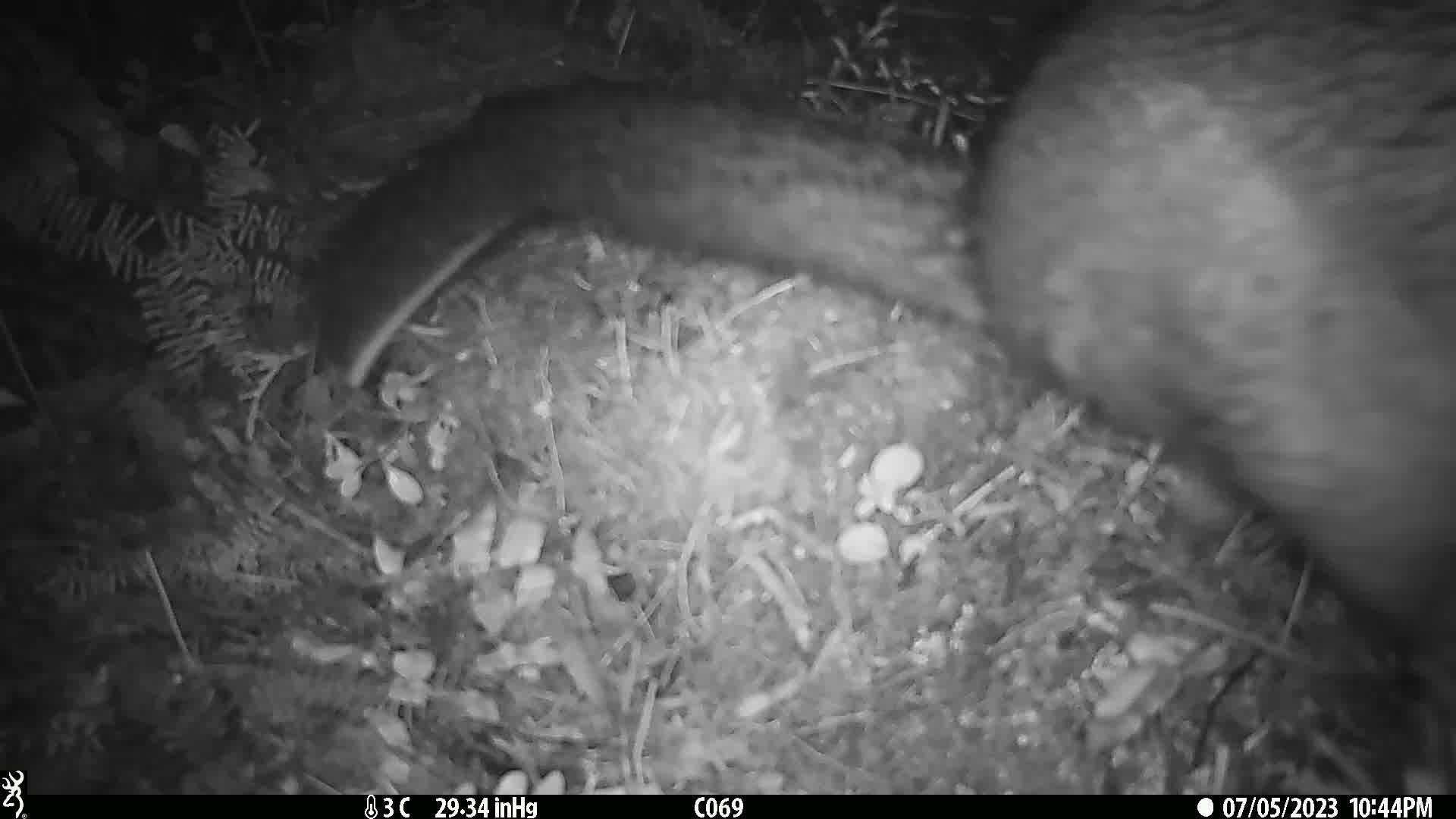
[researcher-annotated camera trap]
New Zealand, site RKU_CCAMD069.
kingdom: Animalia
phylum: Chordata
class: Mammalia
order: Diprotodontia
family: Phalangeridae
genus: Trichosurus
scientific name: Trichosurus vulpecula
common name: common brushtail possum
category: possum